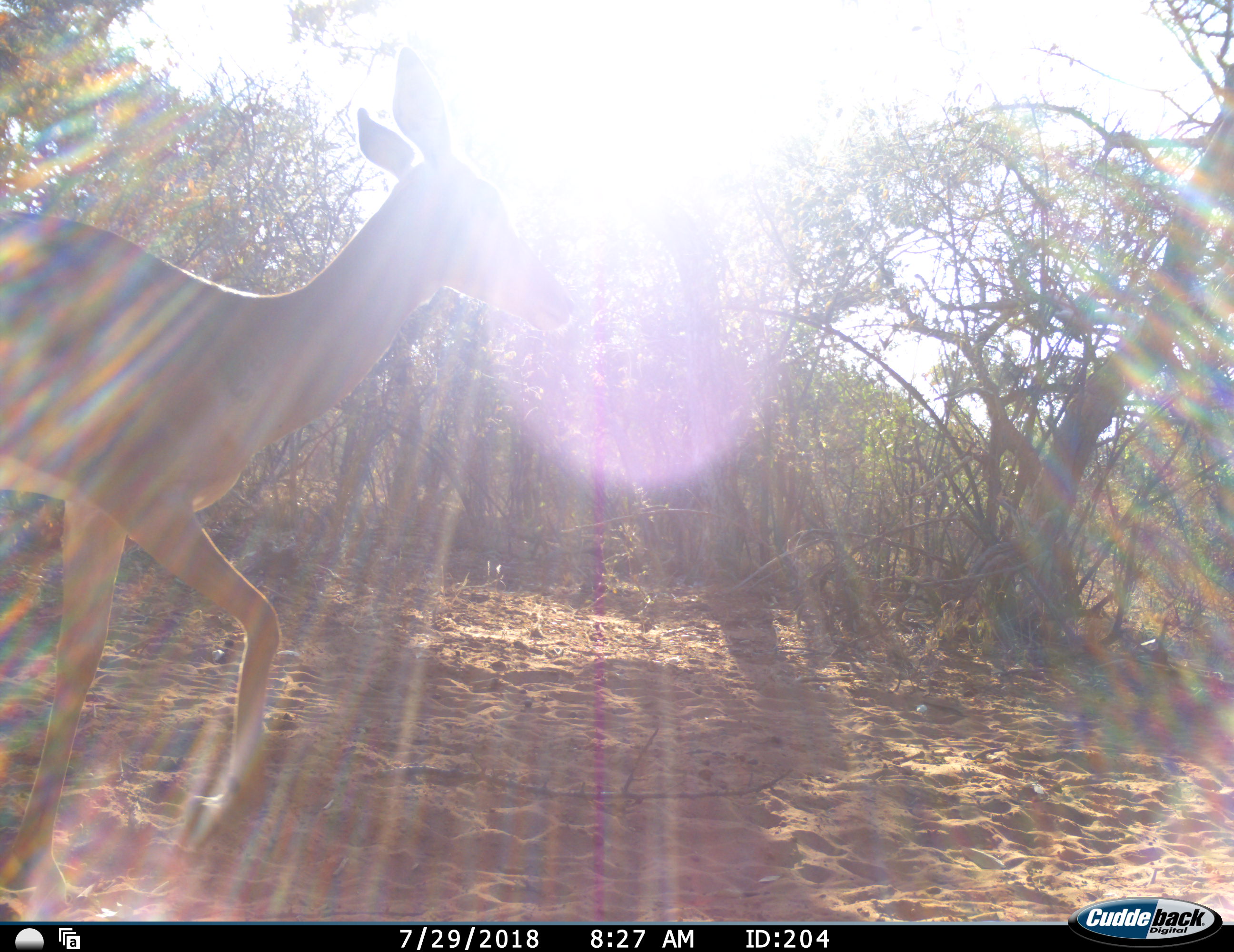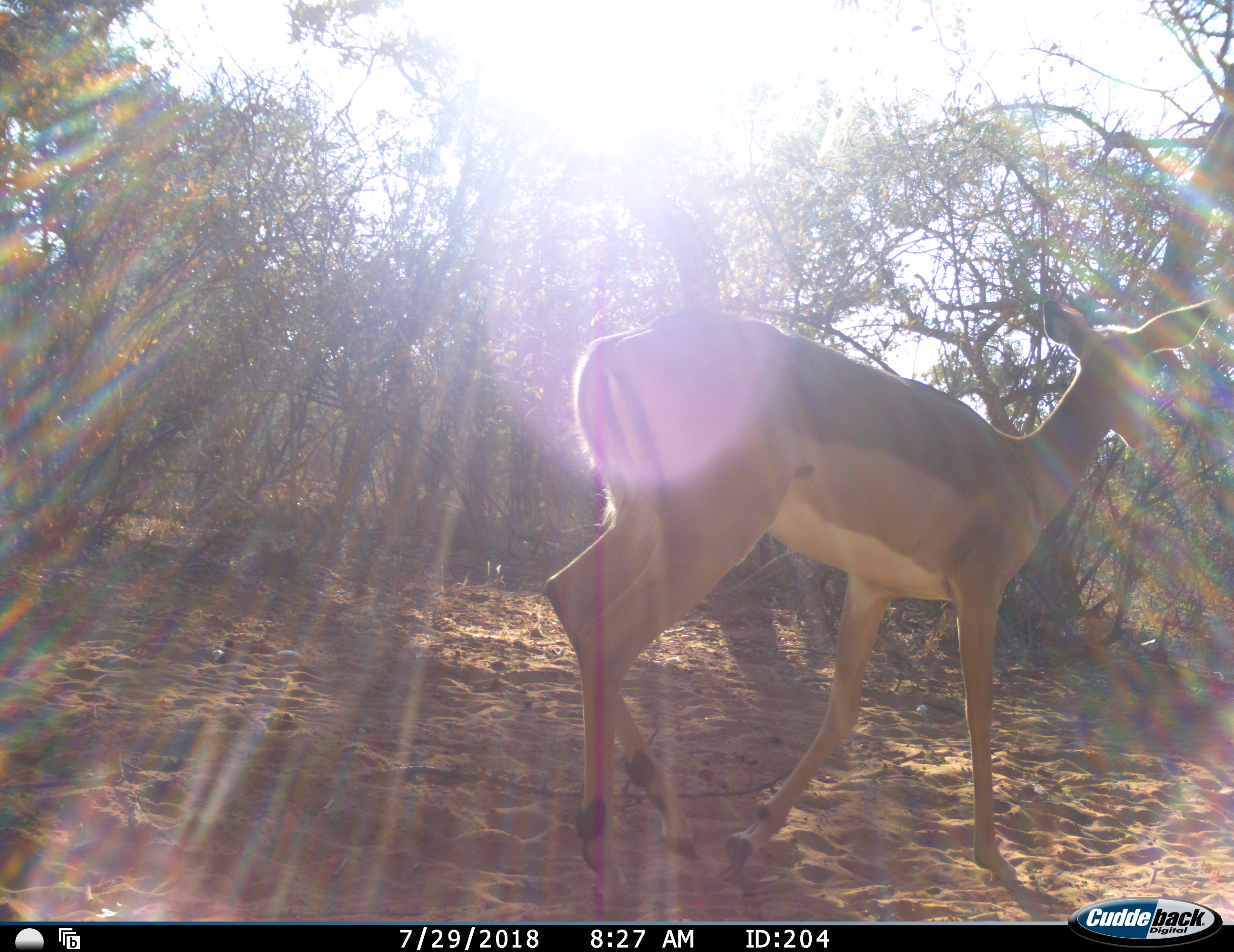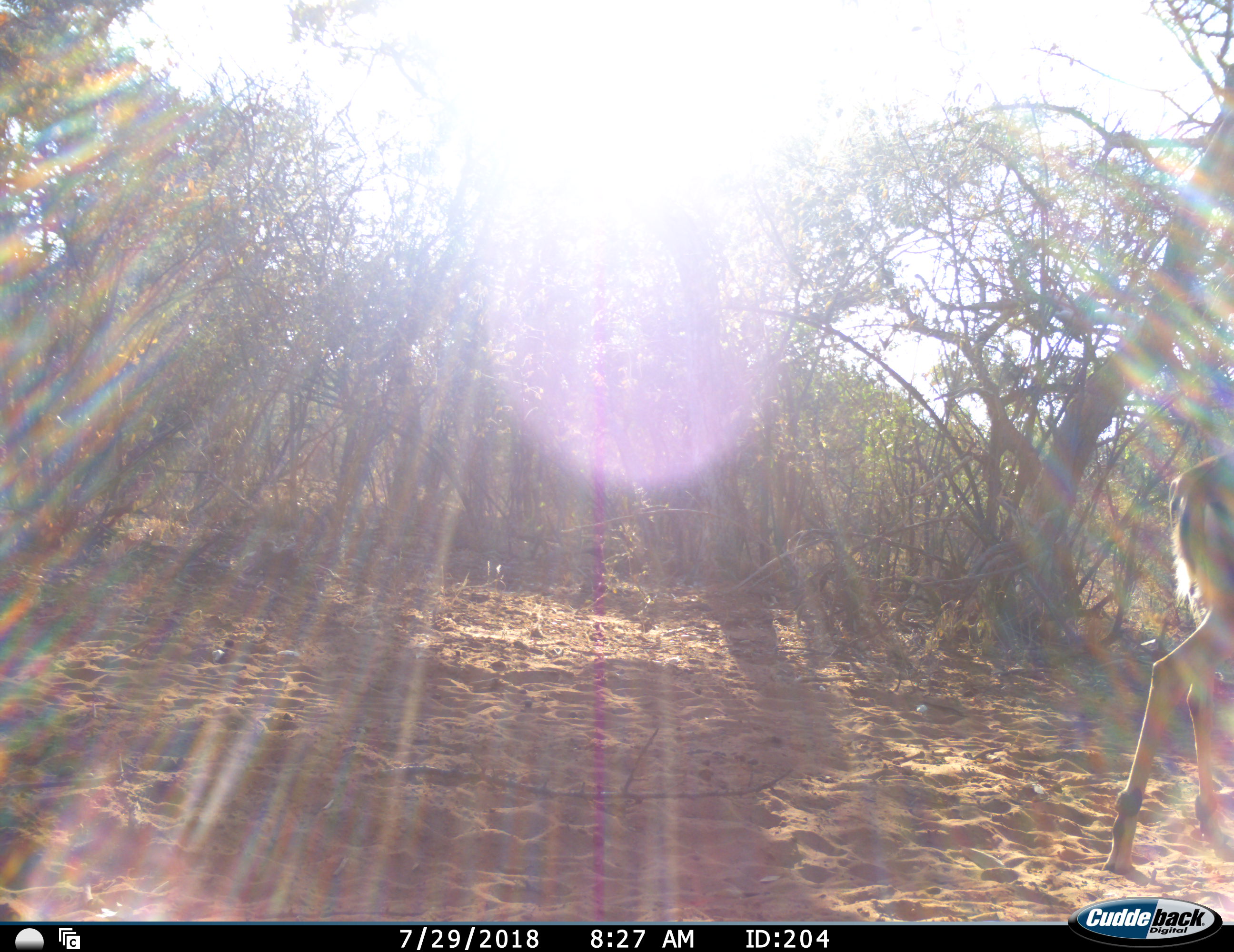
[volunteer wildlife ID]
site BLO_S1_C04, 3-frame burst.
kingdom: Animalia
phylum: Chordata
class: Mammalia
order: Artiodactyla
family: Bovidae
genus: Aepyceros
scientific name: Aepyceros melampus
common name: impala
Impala (Aepyceros melampus), count 1. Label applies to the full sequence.